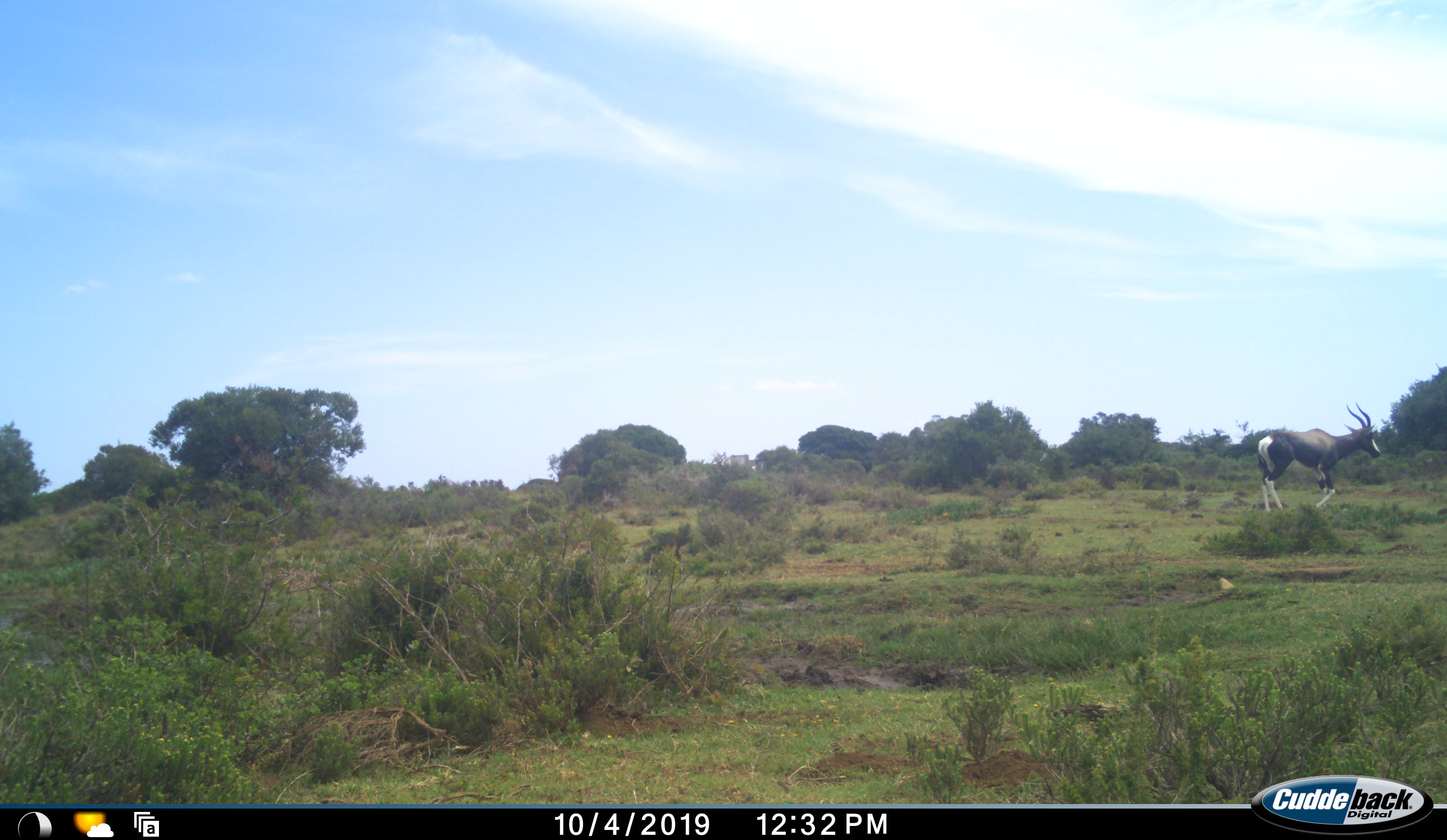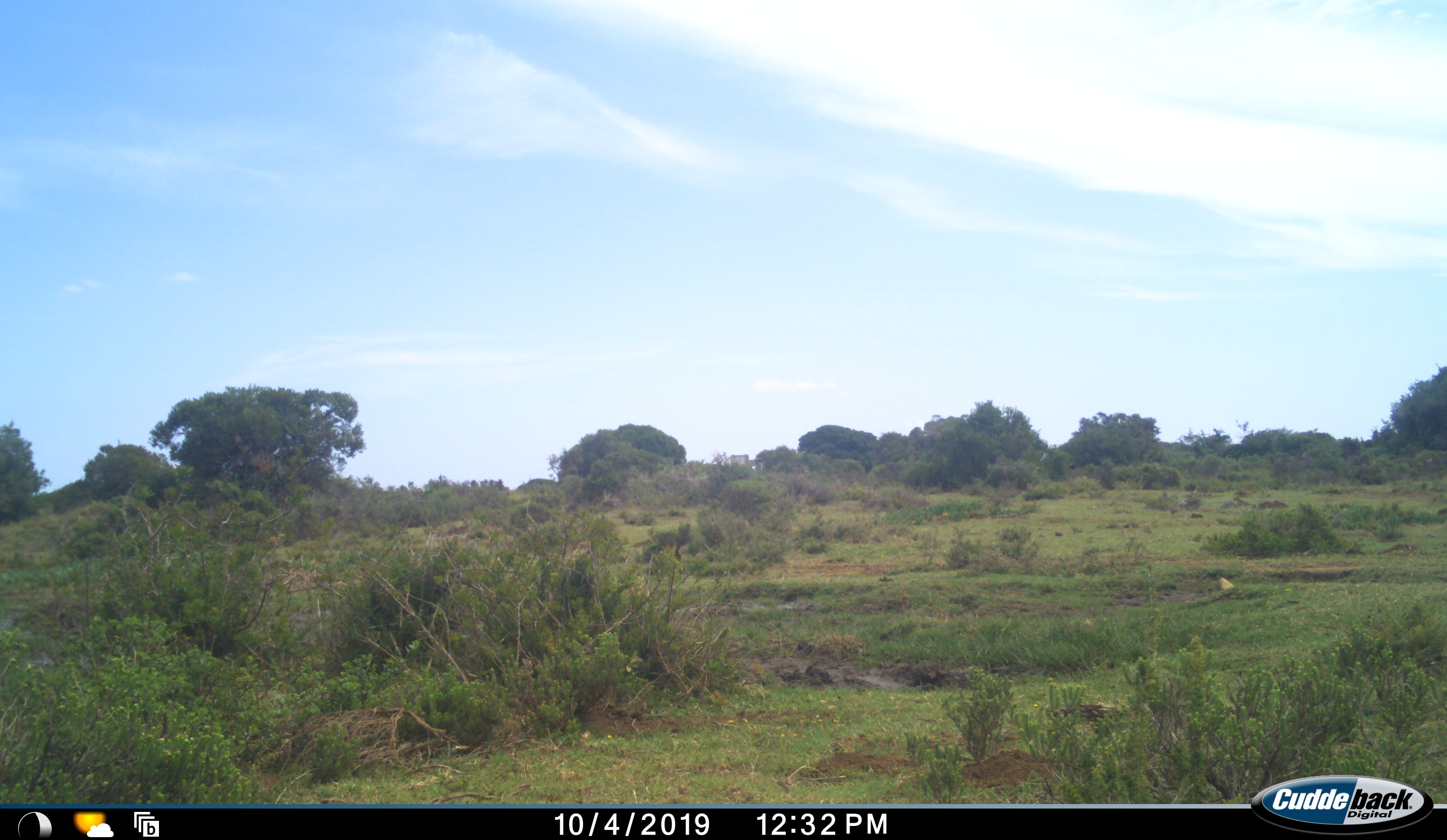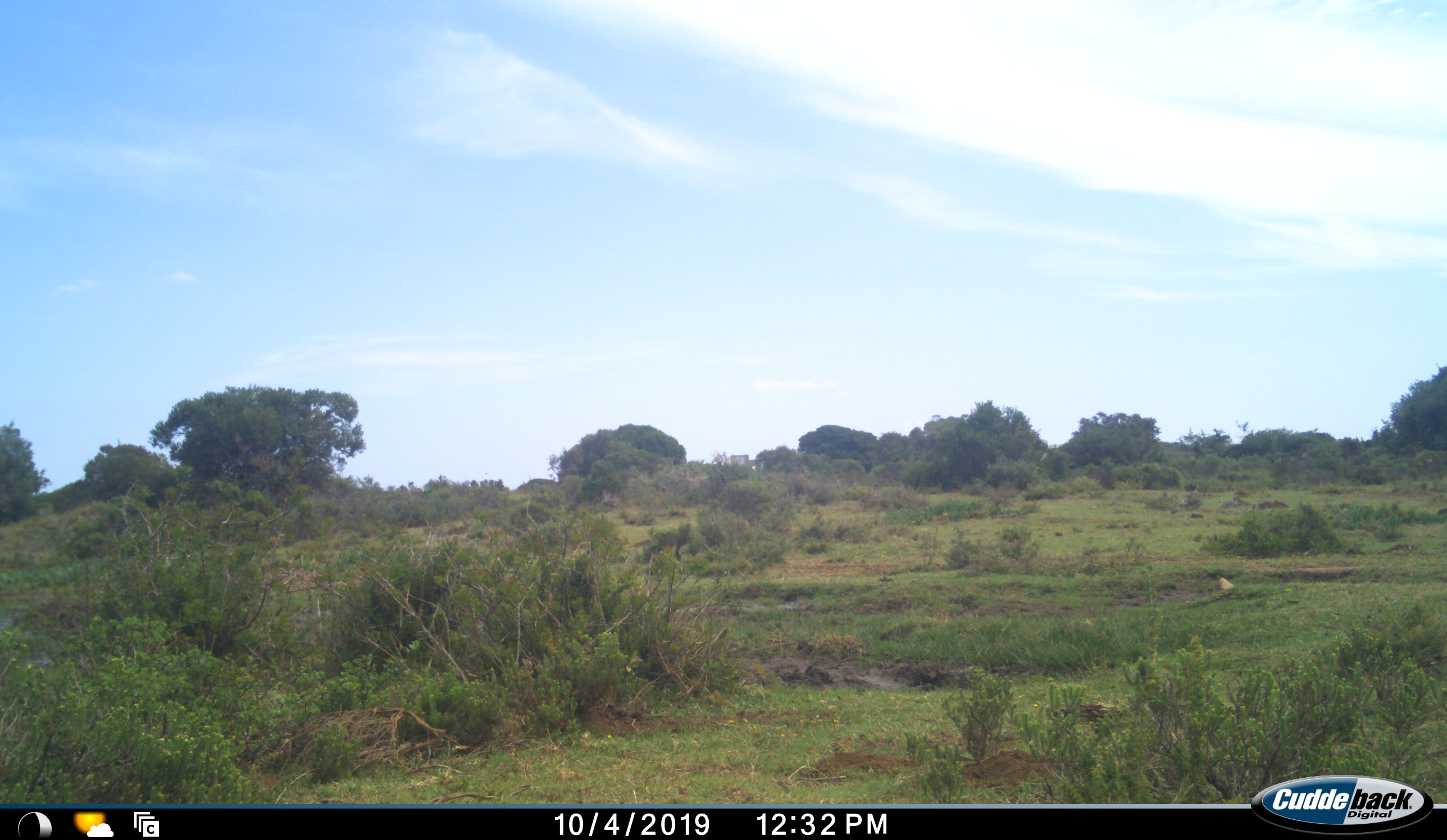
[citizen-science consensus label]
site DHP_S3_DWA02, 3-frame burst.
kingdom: Animalia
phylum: Chordata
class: Mammalia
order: Artiodactyla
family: Bovidae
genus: Damaliscus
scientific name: Damaliscus pygargus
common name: bontebok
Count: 1.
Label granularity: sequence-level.